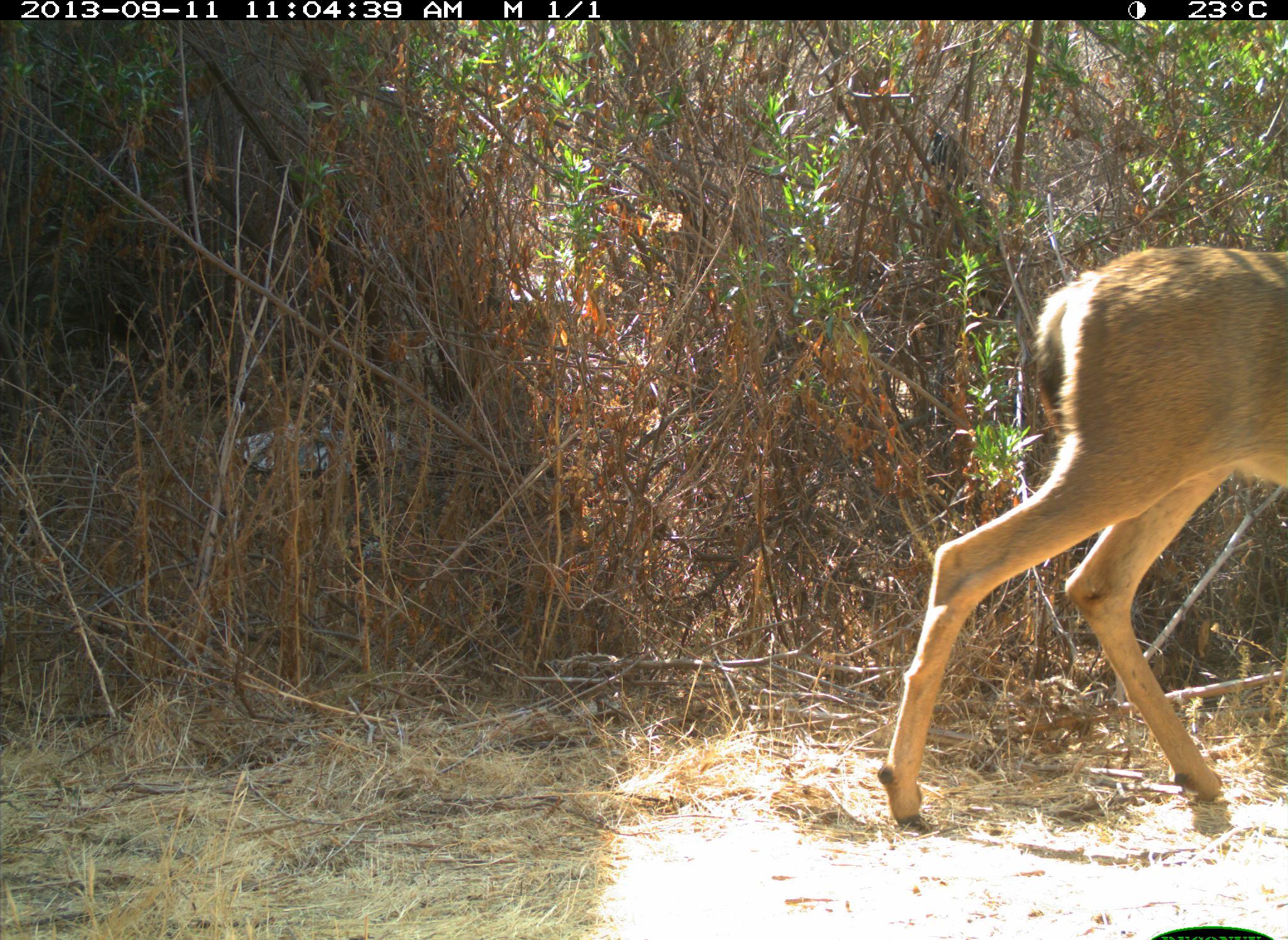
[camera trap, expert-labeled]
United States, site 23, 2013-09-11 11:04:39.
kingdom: Animalia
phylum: Chordata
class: Mammalia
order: Artiodactyla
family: Cervidae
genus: Odocoileus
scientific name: Odocoileus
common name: deer